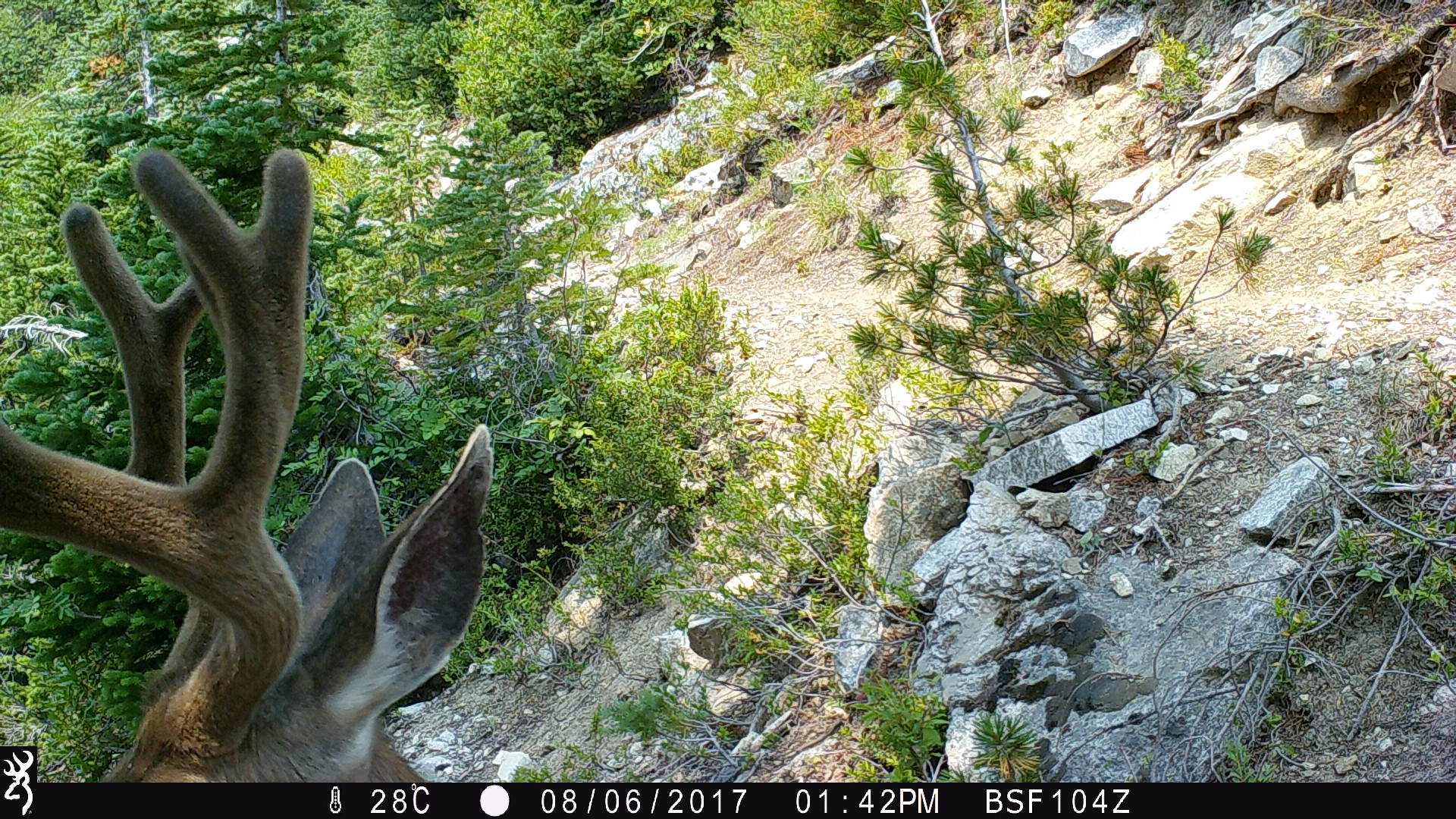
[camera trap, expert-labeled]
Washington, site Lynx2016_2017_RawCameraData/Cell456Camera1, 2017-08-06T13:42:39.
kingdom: Animalia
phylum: Chordata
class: Mammalia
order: Artiodactyla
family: Cervidae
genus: Odocoileus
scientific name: Odocoileus hemionus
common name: mule deer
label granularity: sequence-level